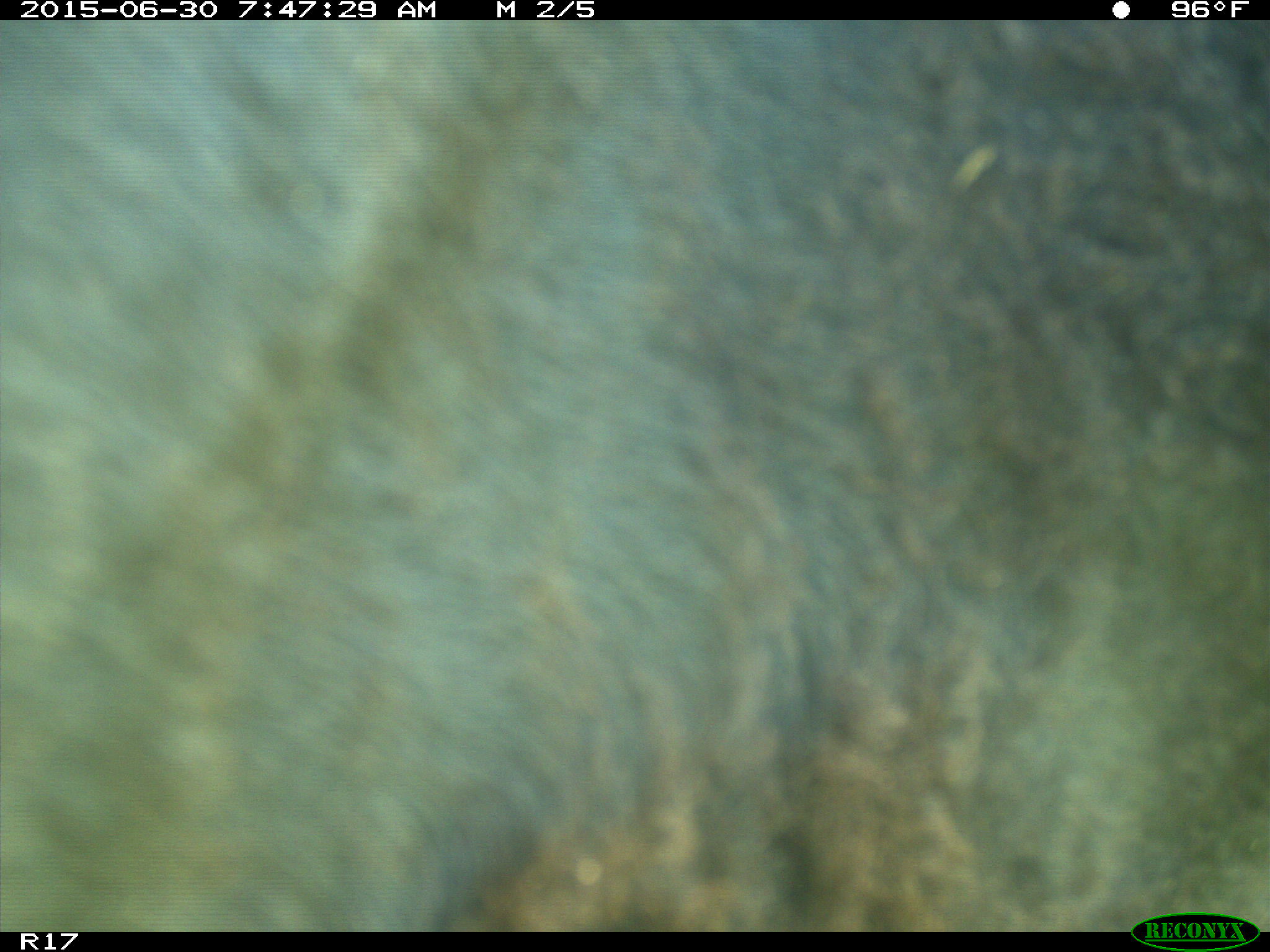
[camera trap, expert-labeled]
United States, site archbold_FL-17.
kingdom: Animalia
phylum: Chordata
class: Mammalia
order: Artiodactyla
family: Bovidae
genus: Bos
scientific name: Bos taurus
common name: domestic cow